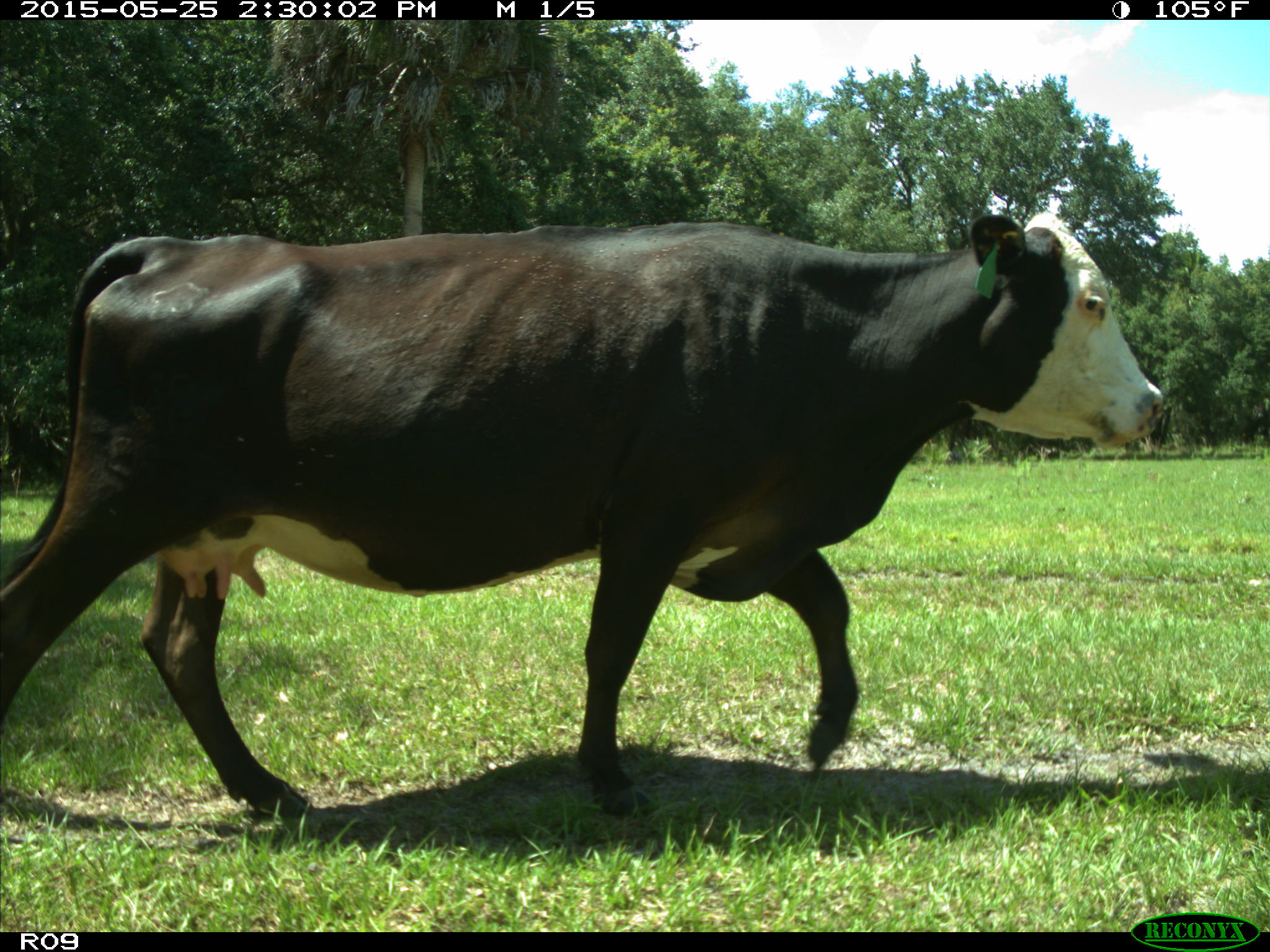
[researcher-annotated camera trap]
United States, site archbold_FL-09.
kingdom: Animalia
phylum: Chordata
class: Mammalia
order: Artiodactyla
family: Bovidae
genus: Bos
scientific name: Bos taurus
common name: domestic cow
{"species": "Bos taurus (domestic cow)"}